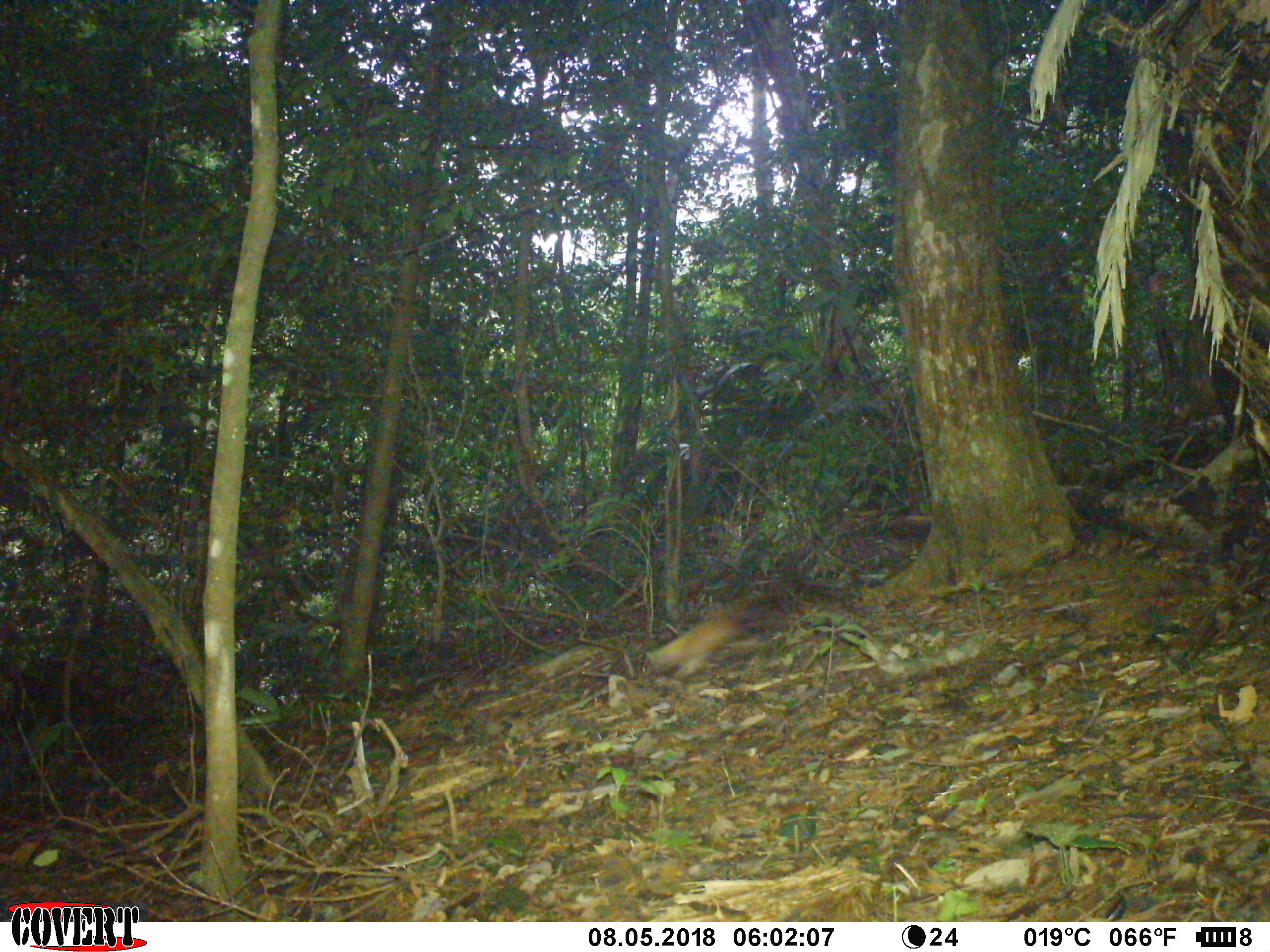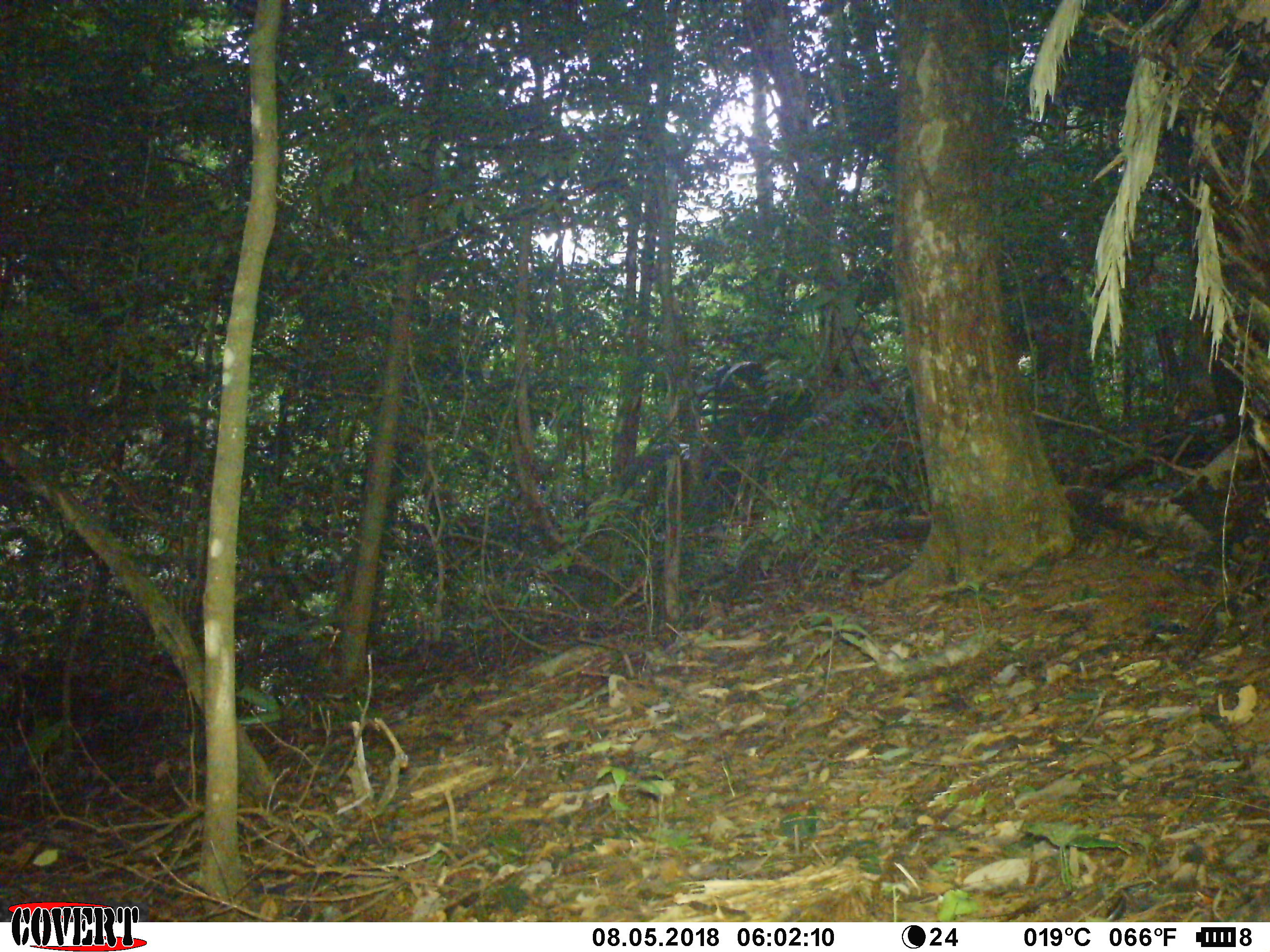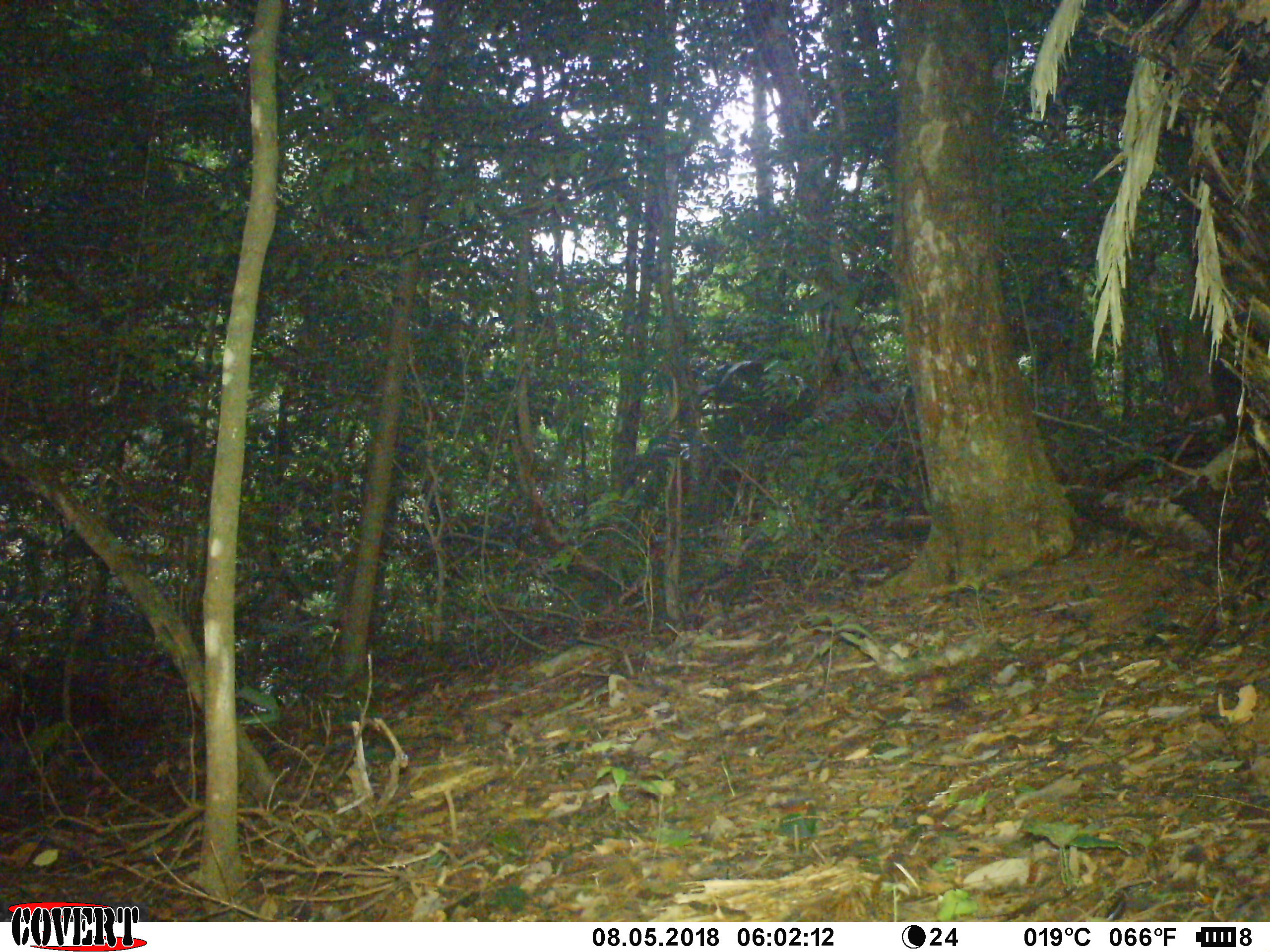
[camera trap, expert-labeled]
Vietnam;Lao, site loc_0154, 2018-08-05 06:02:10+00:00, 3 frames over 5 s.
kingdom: Animalia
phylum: Chordata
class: Mammalia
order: Carnivora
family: Mustelidae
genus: Martes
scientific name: Martes flavigula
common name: yellow-throated marten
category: yellow throated marten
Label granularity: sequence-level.